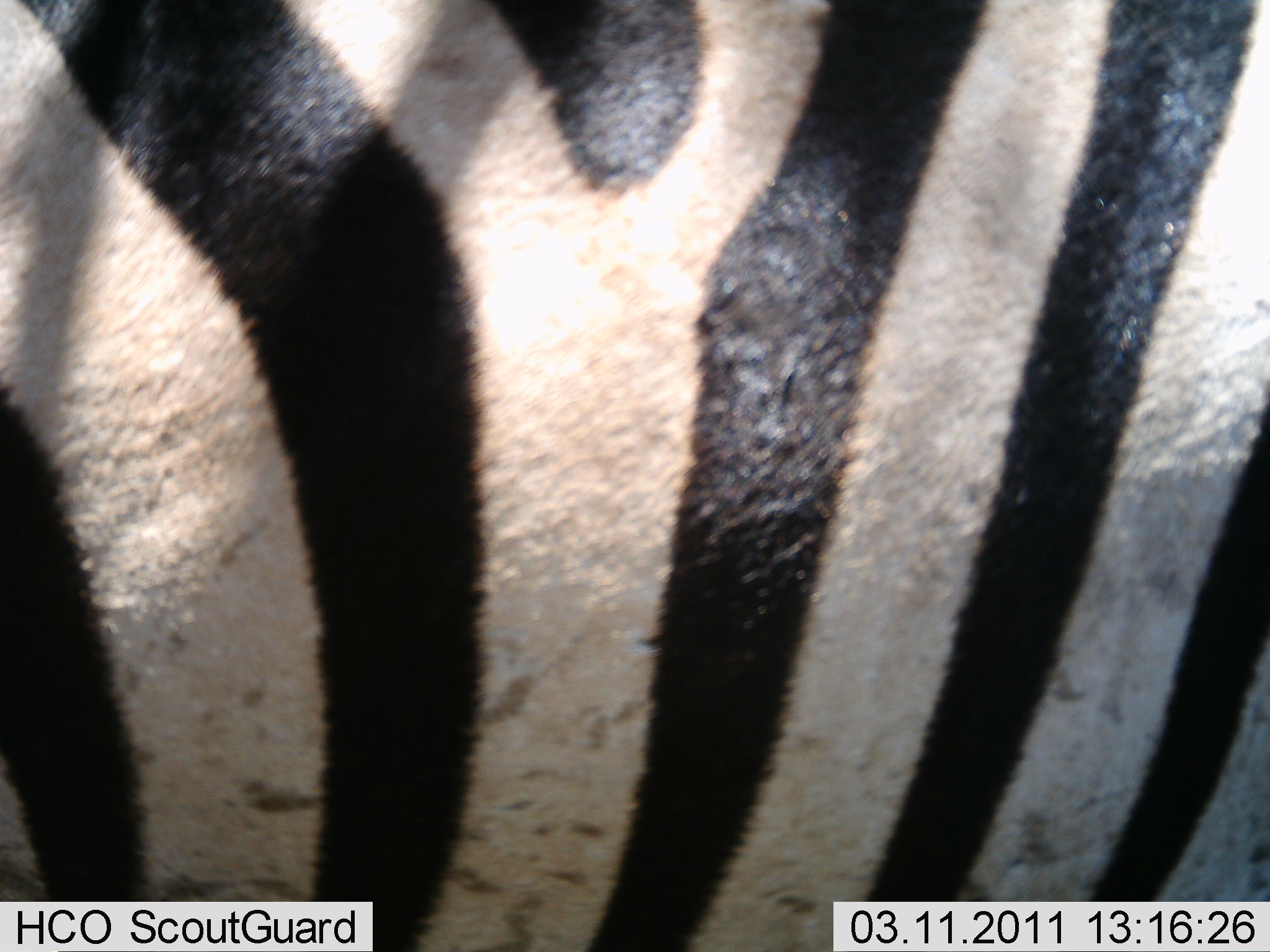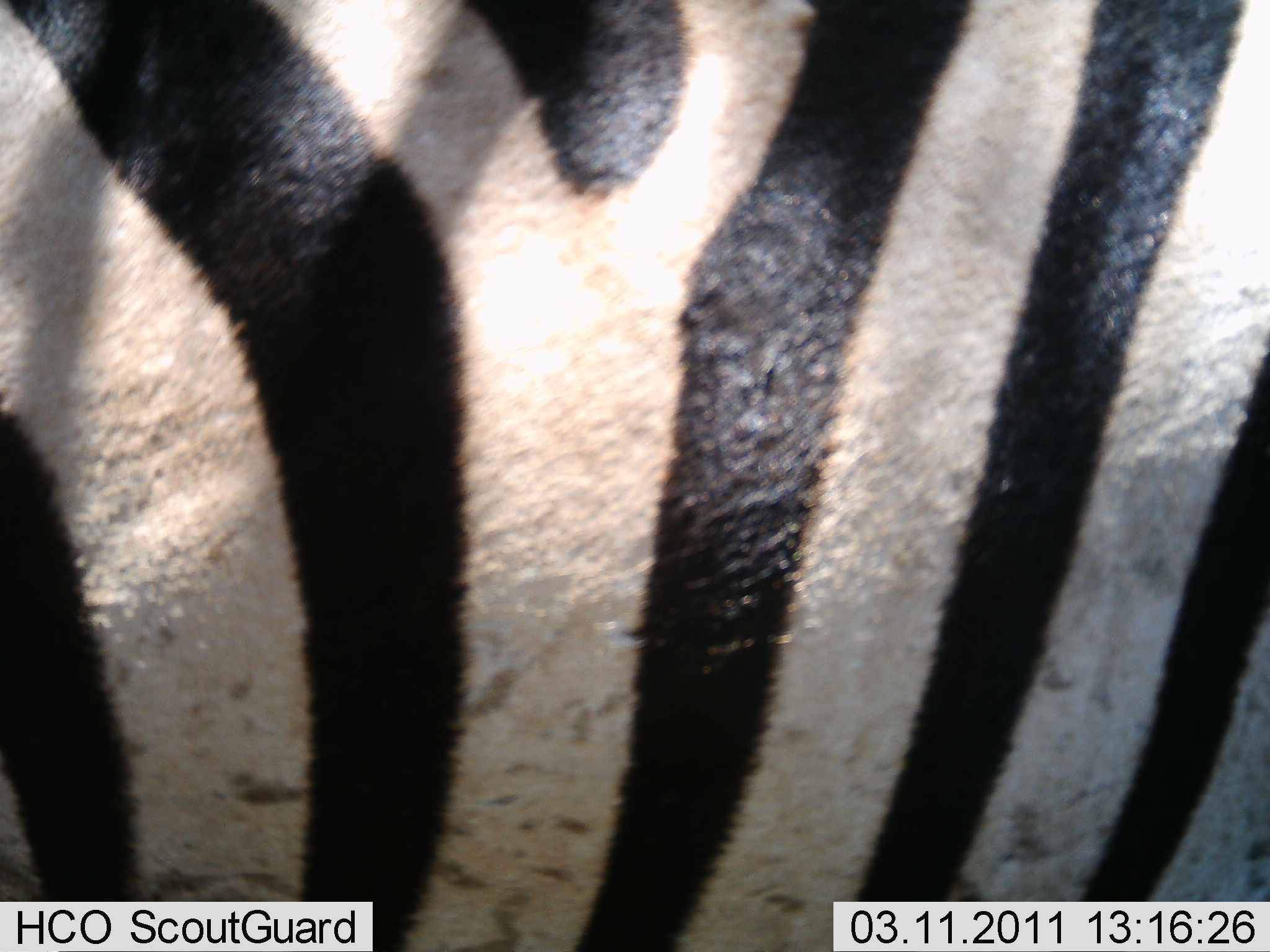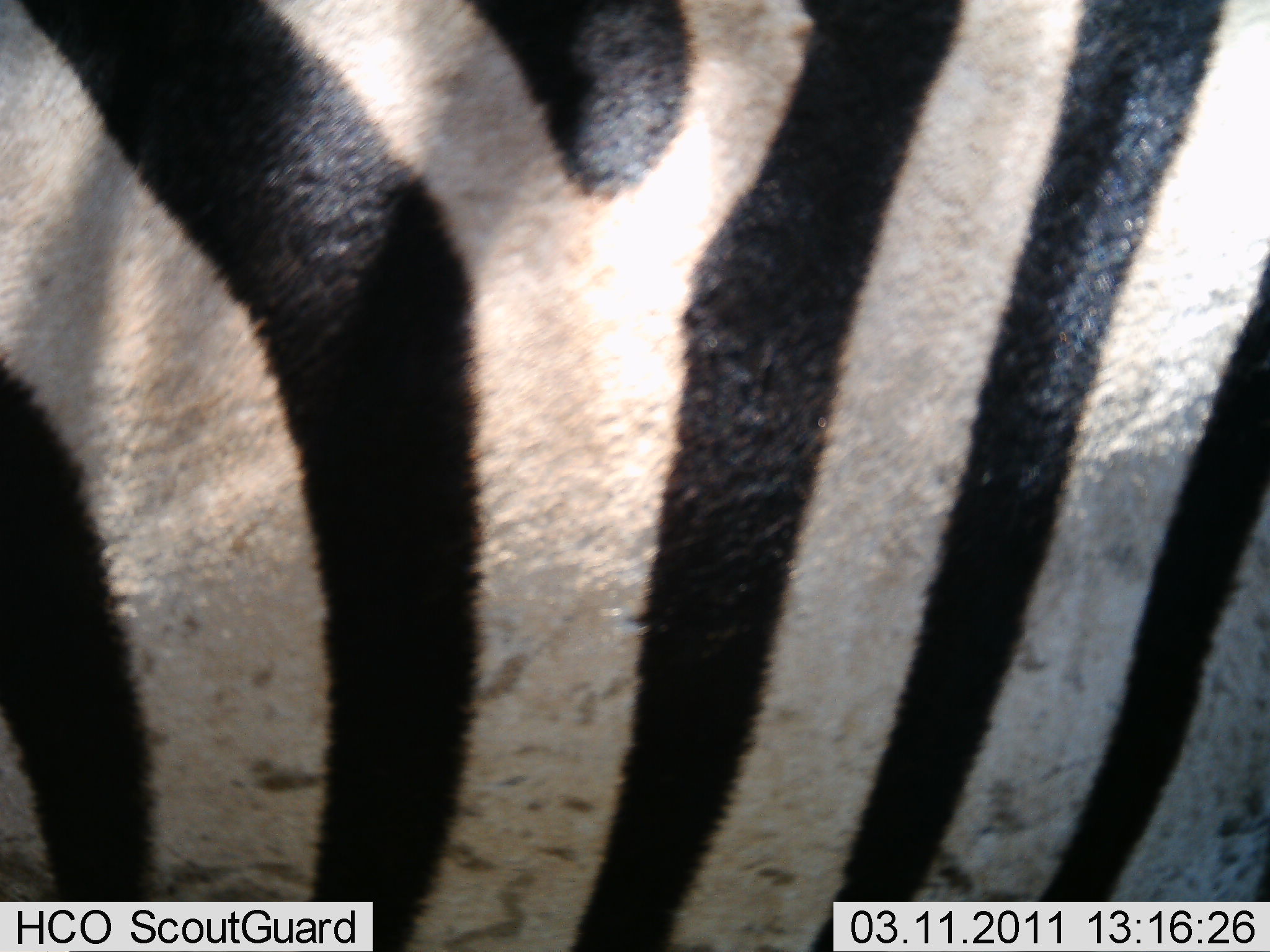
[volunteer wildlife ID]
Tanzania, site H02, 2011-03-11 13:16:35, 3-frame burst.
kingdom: Animalia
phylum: Chordata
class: Mammalia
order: Perissodactyla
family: Equidae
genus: Equus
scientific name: Equus quagga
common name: plains zebra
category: zebra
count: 1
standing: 92%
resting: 0%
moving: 8%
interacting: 0%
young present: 0%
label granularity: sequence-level